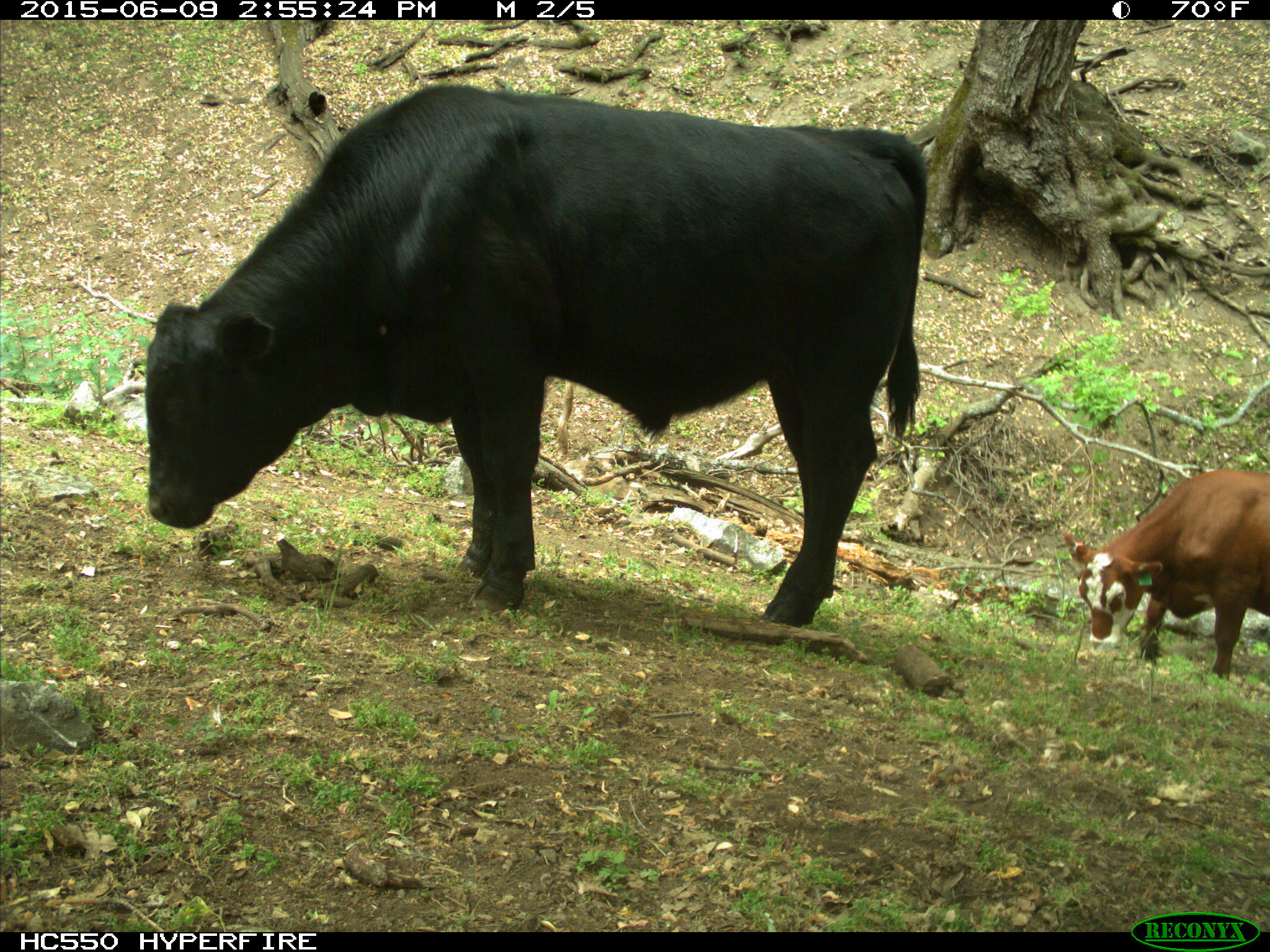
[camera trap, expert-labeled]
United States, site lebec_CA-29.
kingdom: Animalia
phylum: Chordata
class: Mammalia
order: Artiodactyla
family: Bovidae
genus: Bos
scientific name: Bos taurus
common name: domestic cow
Bos taurus (domestic cow).